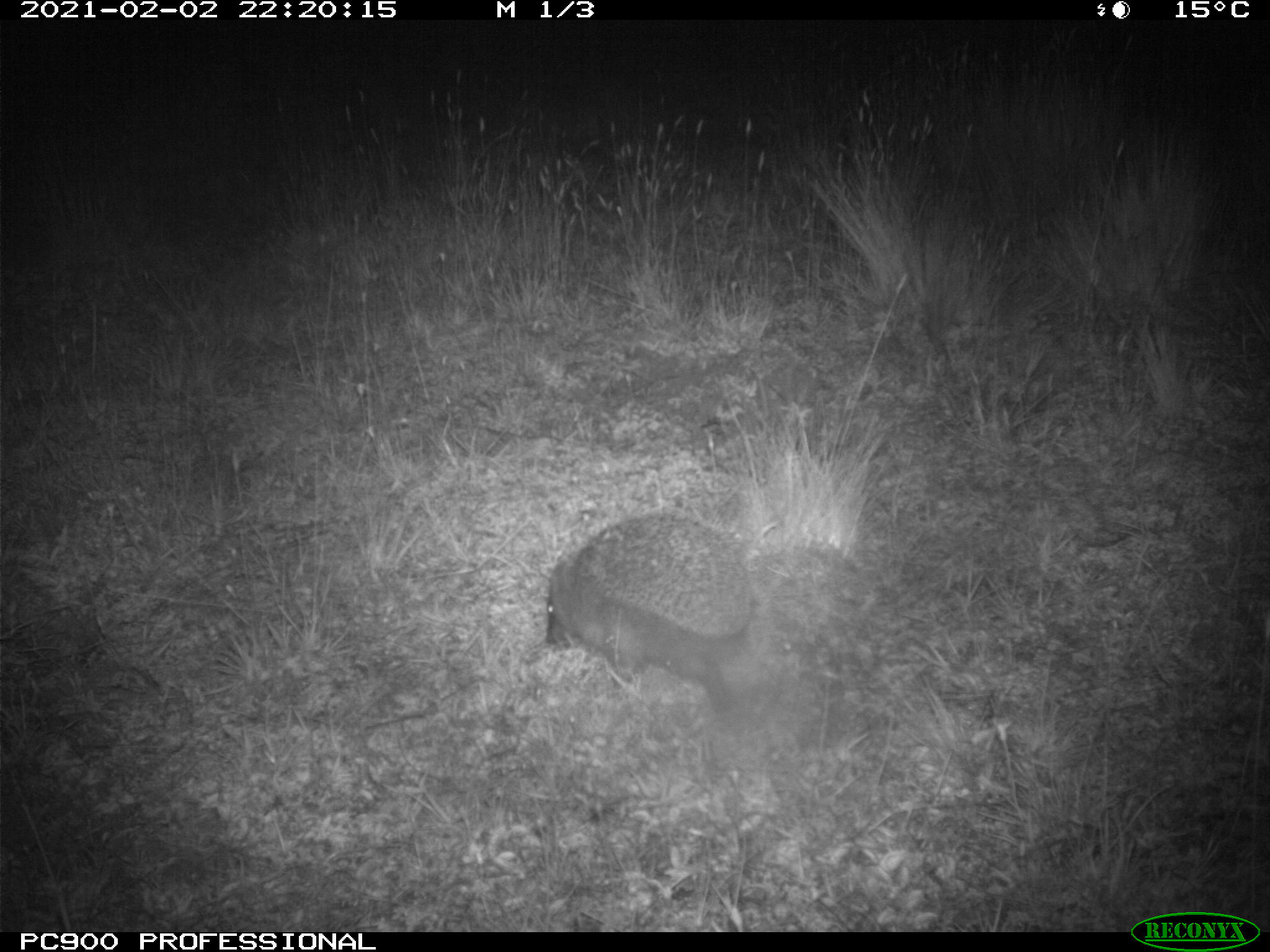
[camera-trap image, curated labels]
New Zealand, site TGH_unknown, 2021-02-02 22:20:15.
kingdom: Animalia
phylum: Chordata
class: Mammalia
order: Eulipotyphla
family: Erinaceidae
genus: Erinaceus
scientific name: Erinaceus europaeus europaeus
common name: european hedgehog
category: hedgehog